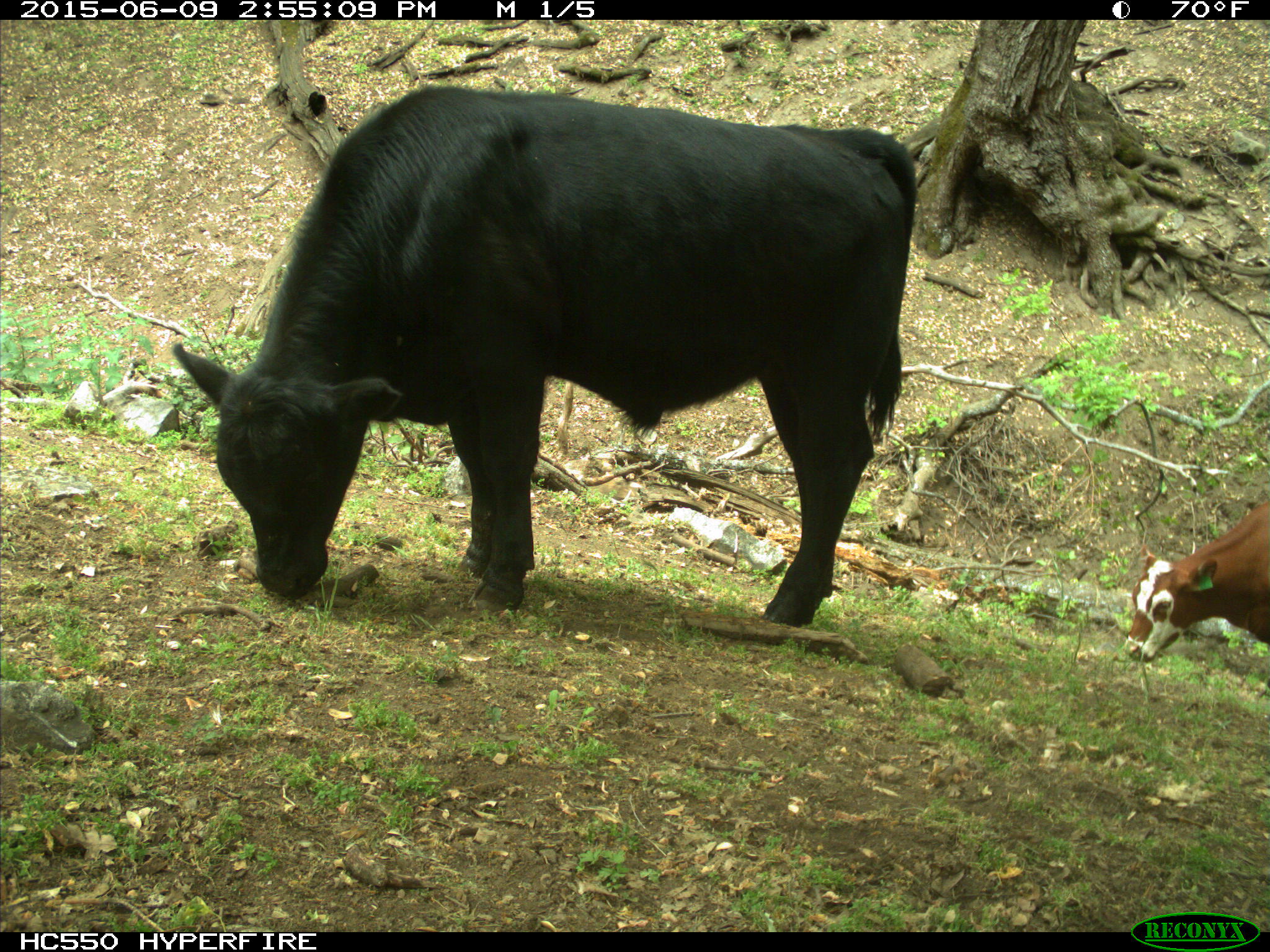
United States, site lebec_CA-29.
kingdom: Animalia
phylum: Chordata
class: Mammalia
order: Artiodactyla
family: Bovidae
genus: Bos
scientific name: Bos taurus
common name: domestic cow